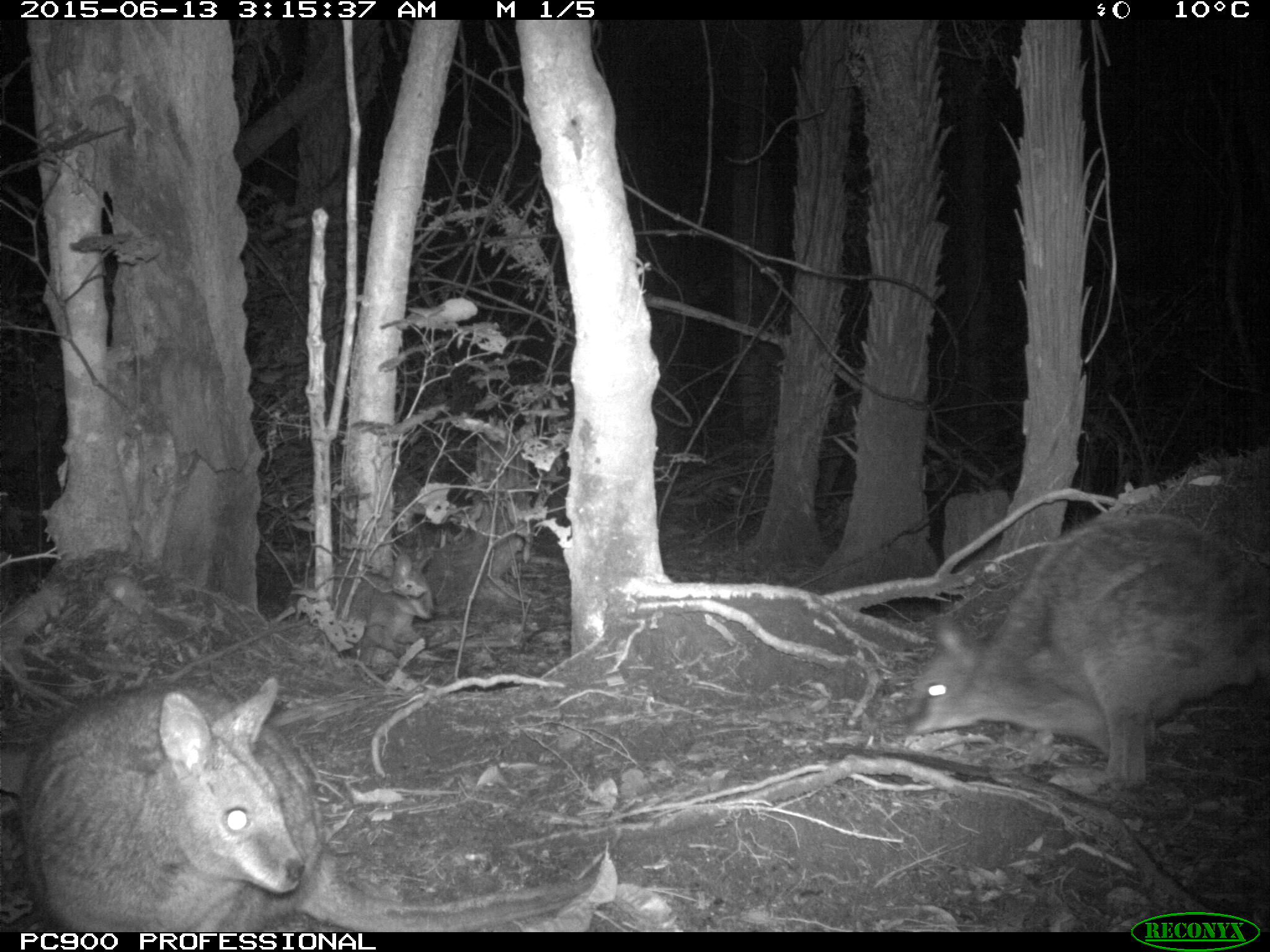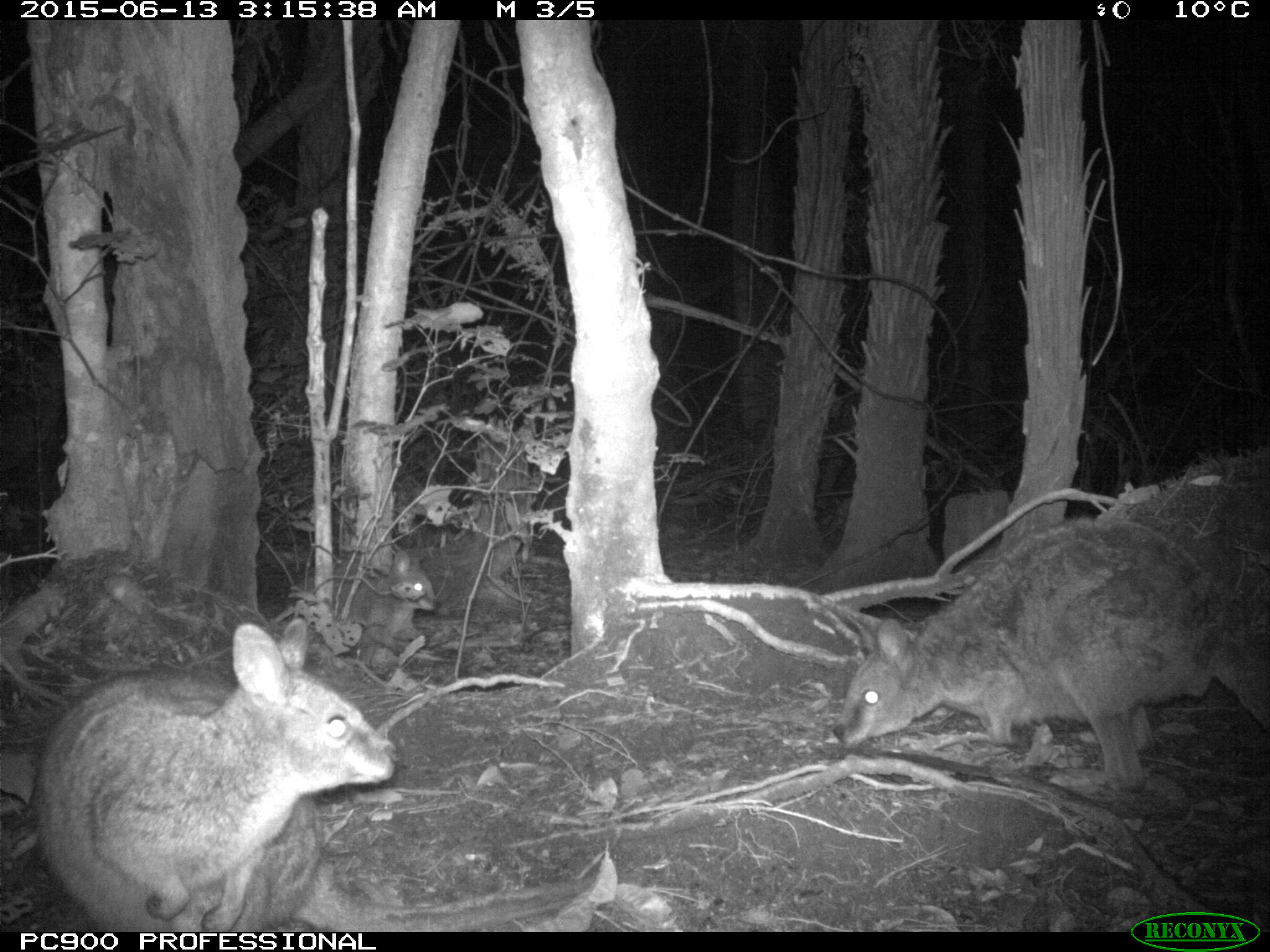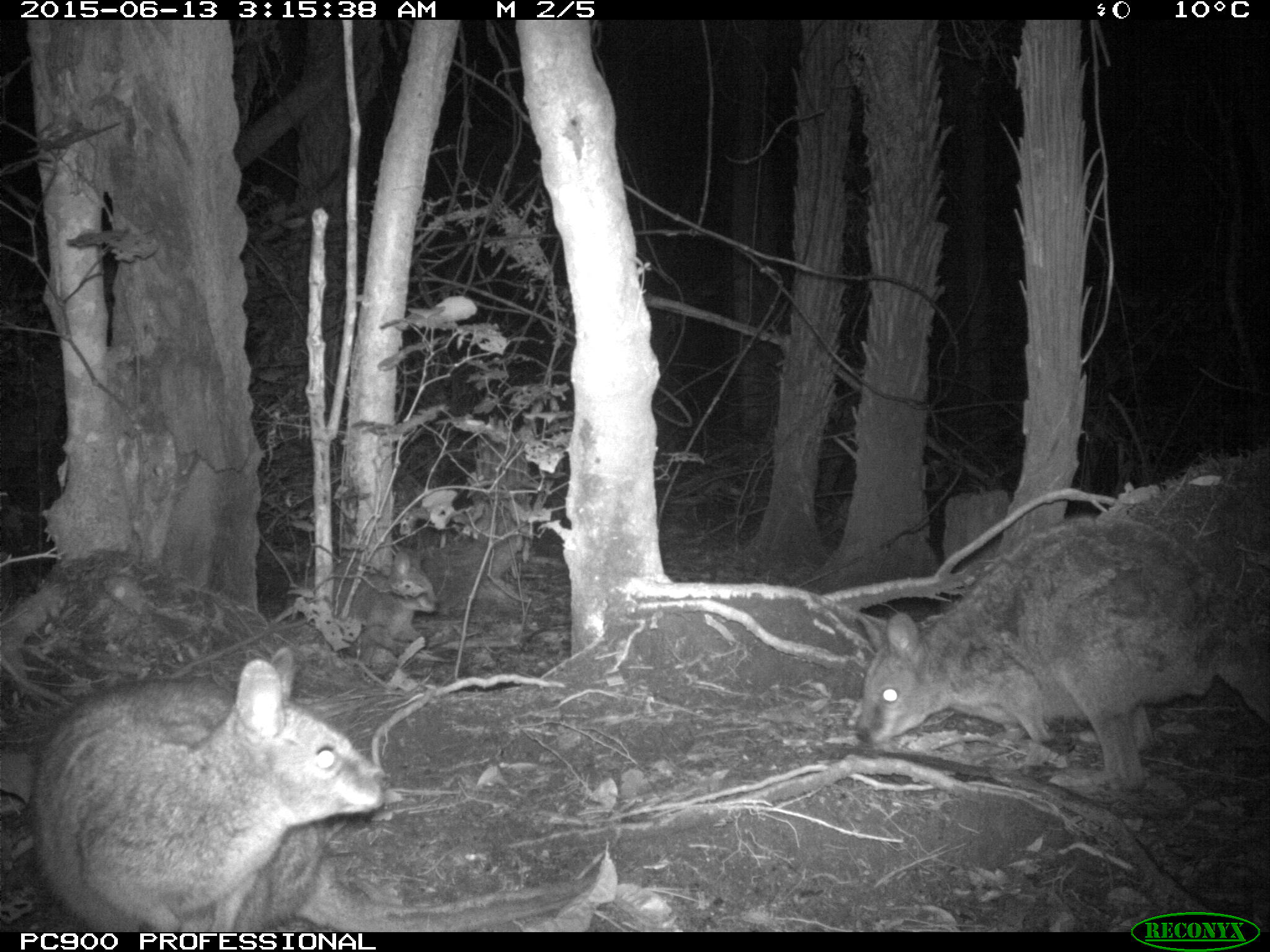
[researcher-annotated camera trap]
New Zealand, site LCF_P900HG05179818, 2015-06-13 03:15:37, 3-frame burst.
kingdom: Animalia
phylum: Chordata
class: Mammalia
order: Diprotodontia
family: Macropodidae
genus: Notamacropus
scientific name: Notamacropus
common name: wallaby